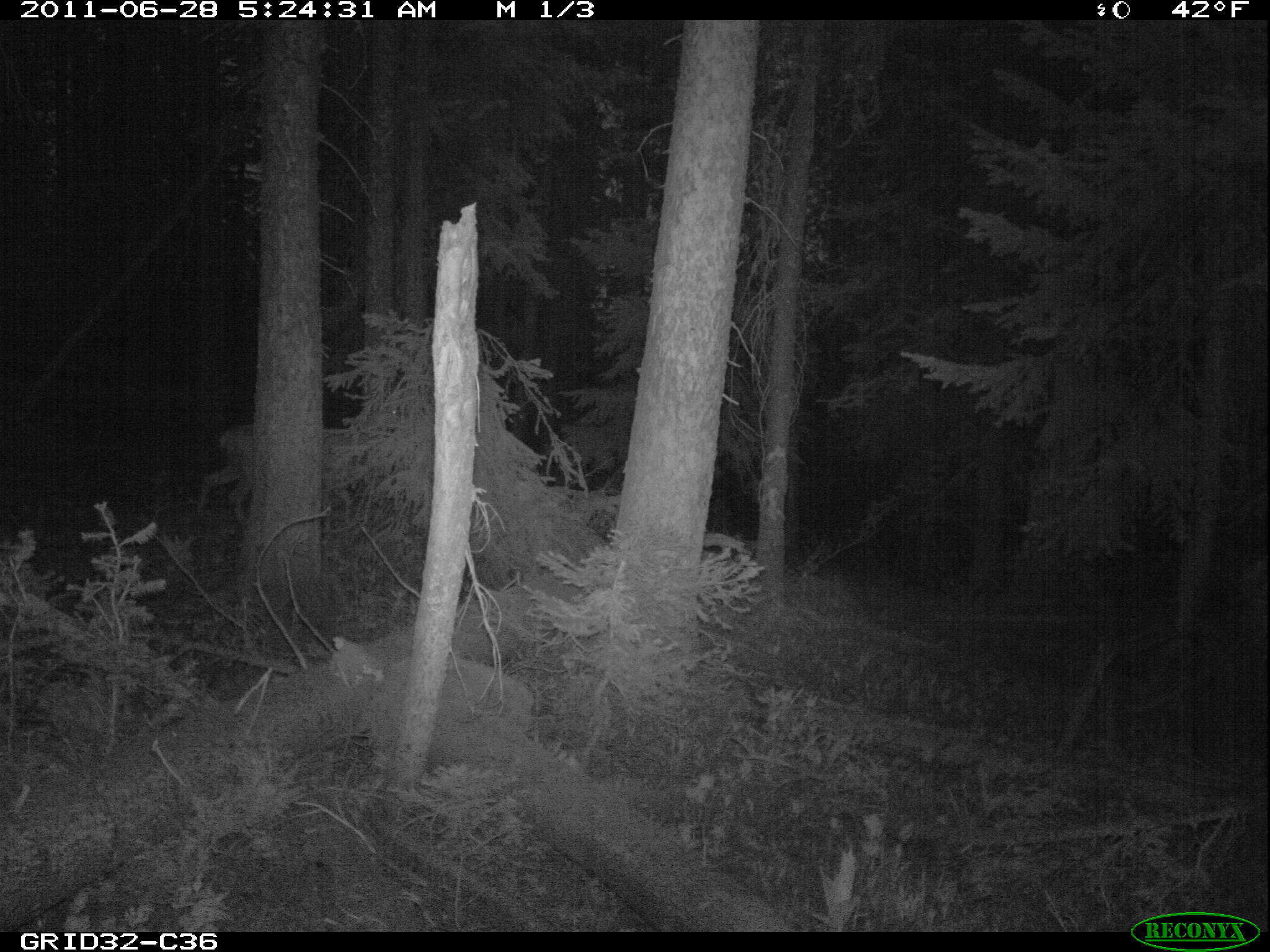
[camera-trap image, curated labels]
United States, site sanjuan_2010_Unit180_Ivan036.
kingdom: Animalia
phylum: Chordata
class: Mammalia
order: Artiodactyla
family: Cervidae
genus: Odocoileus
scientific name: Odocoileus hemionus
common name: mule deer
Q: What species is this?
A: Odocoileus hemionus (mule deer).